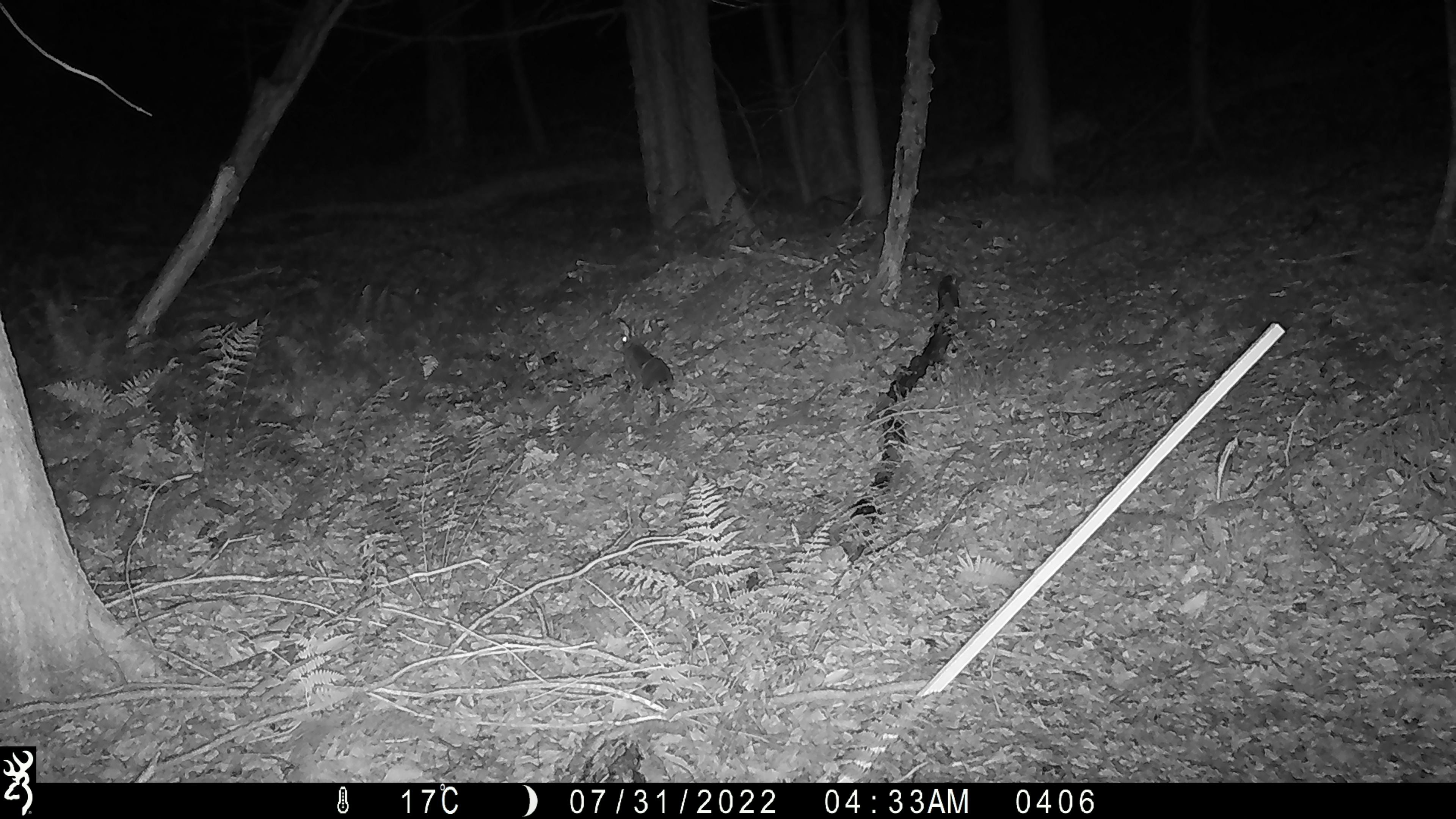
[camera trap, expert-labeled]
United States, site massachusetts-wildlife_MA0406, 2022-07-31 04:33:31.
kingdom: Animalia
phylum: Chordata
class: Mammalia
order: Lagomorpha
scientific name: Lagomorpha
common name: rabbit or hare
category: rabbit or hare sp.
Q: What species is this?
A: Rabbit or hare sp. (rabbit or hare) (Lagomorpha).